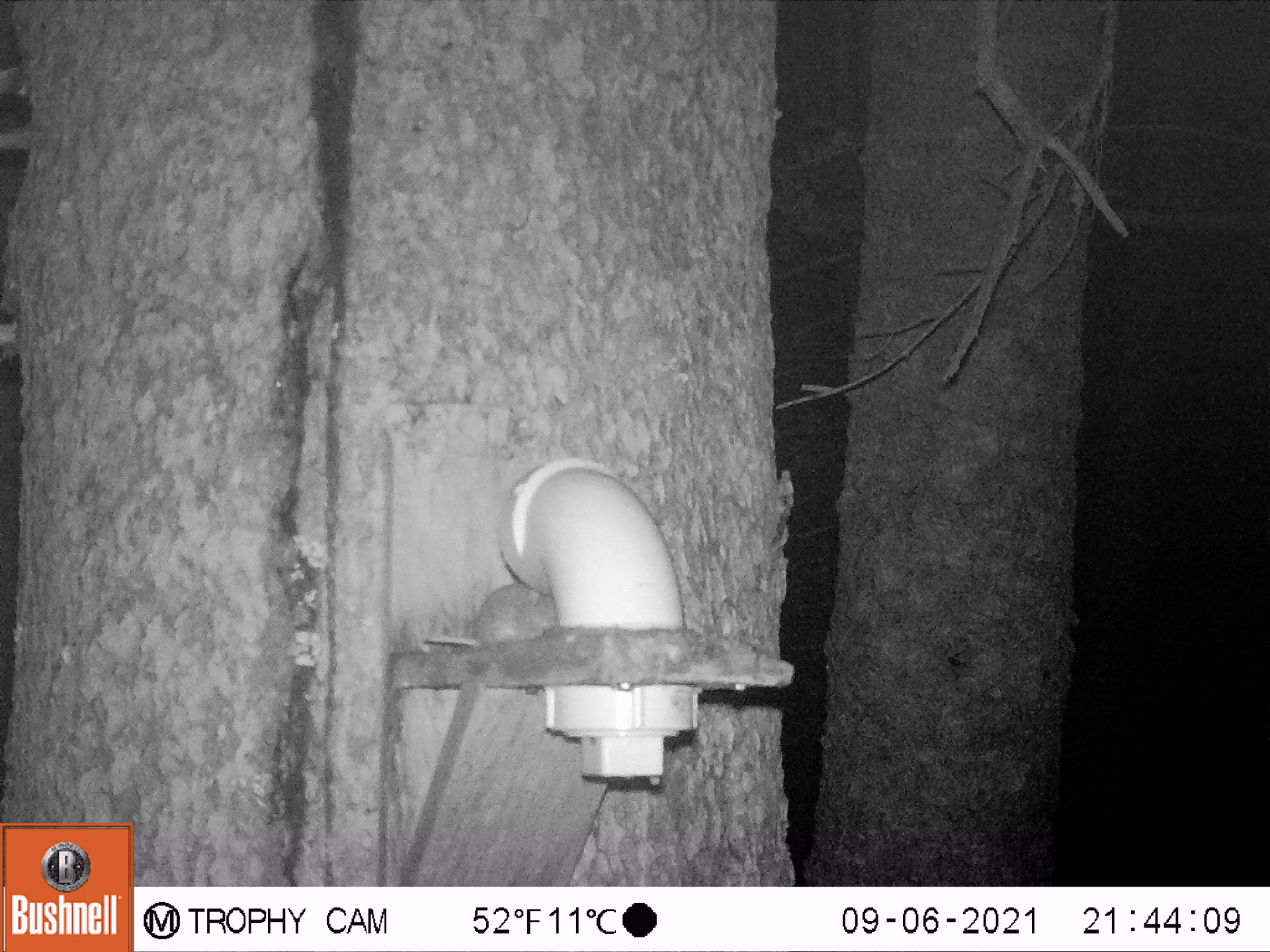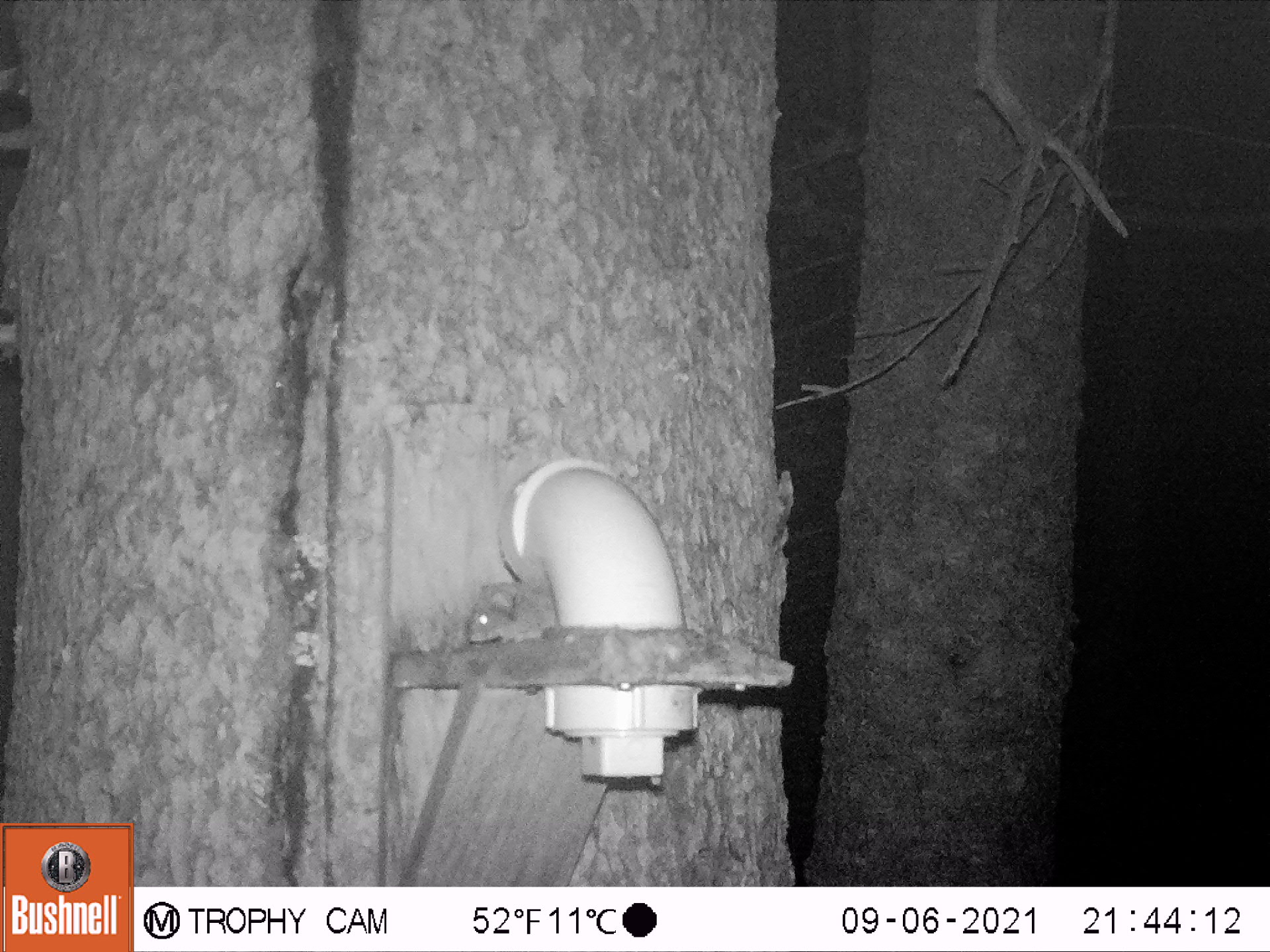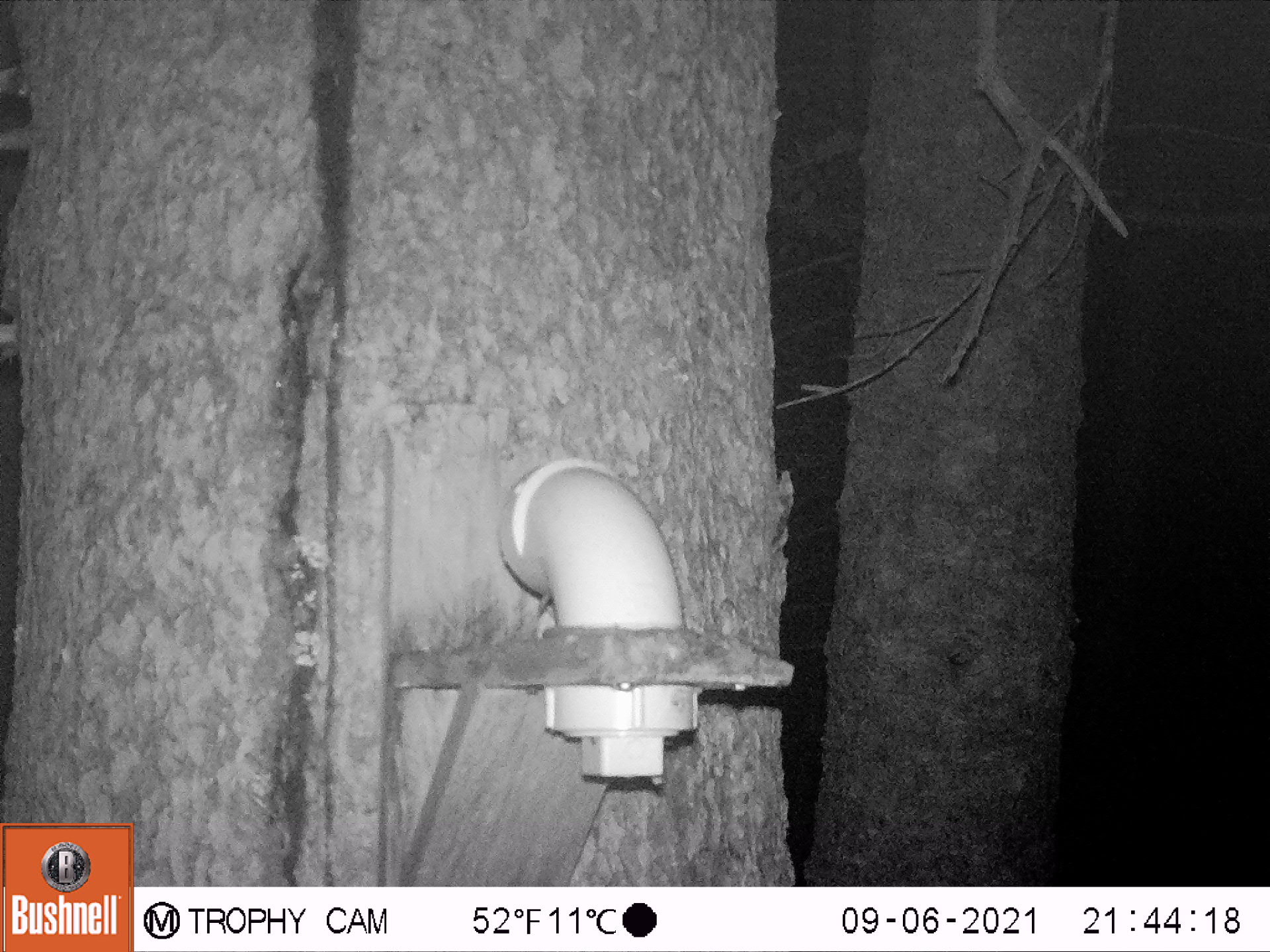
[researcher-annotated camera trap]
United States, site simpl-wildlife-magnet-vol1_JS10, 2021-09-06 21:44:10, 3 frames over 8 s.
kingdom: Animalia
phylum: Chordata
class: Mammalia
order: Rodentia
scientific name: Rodentia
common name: mouse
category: mouse sp.